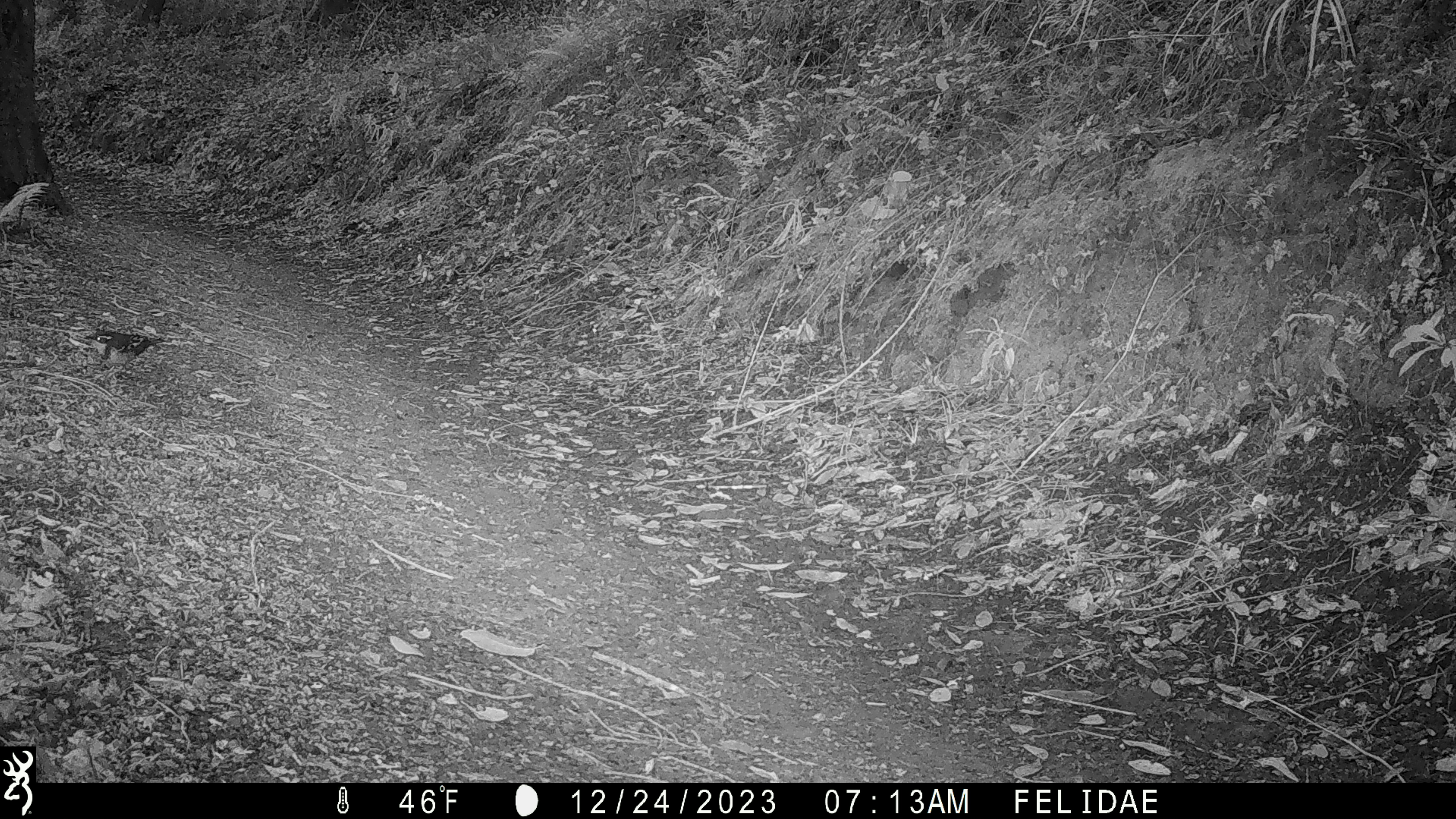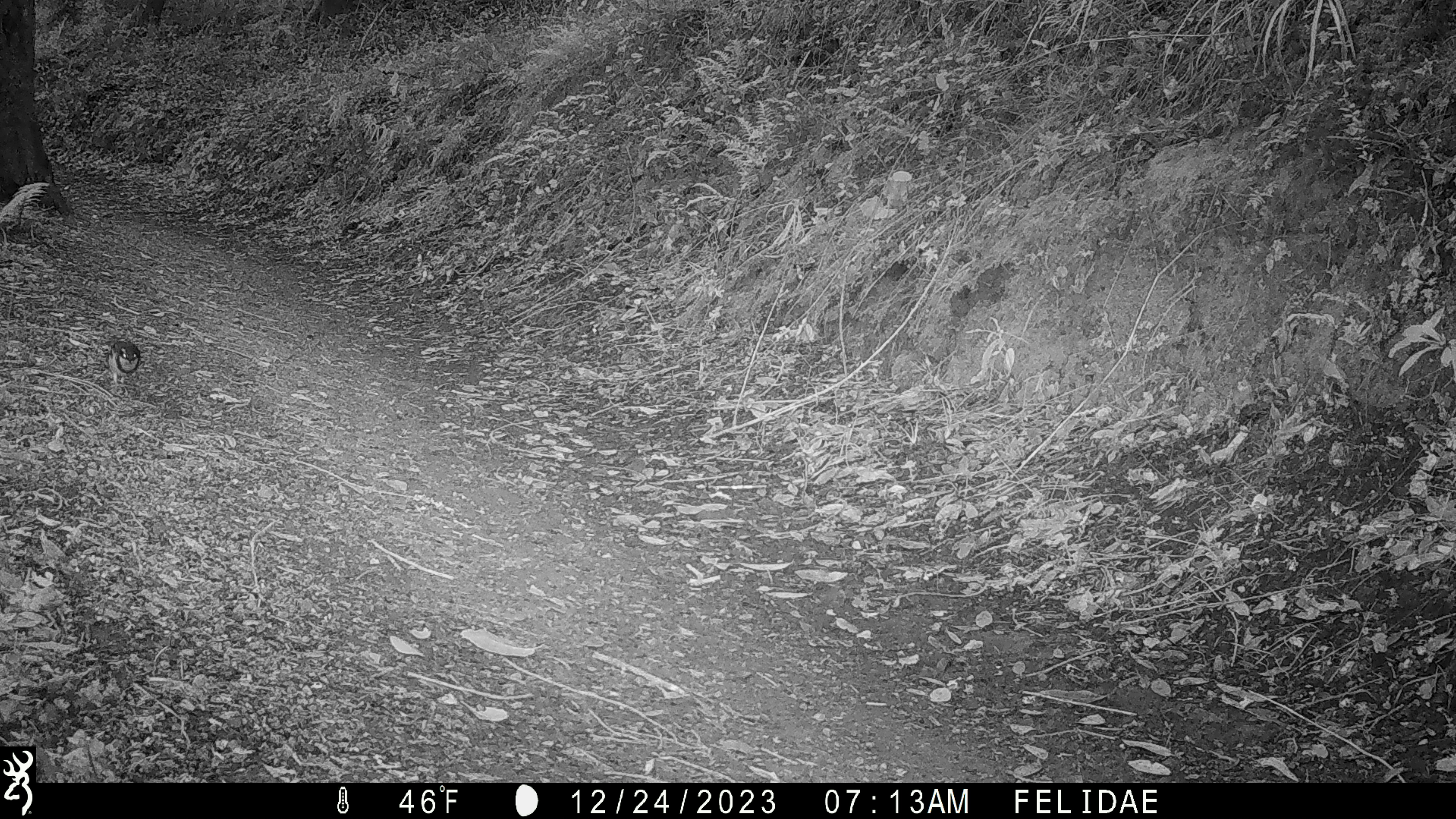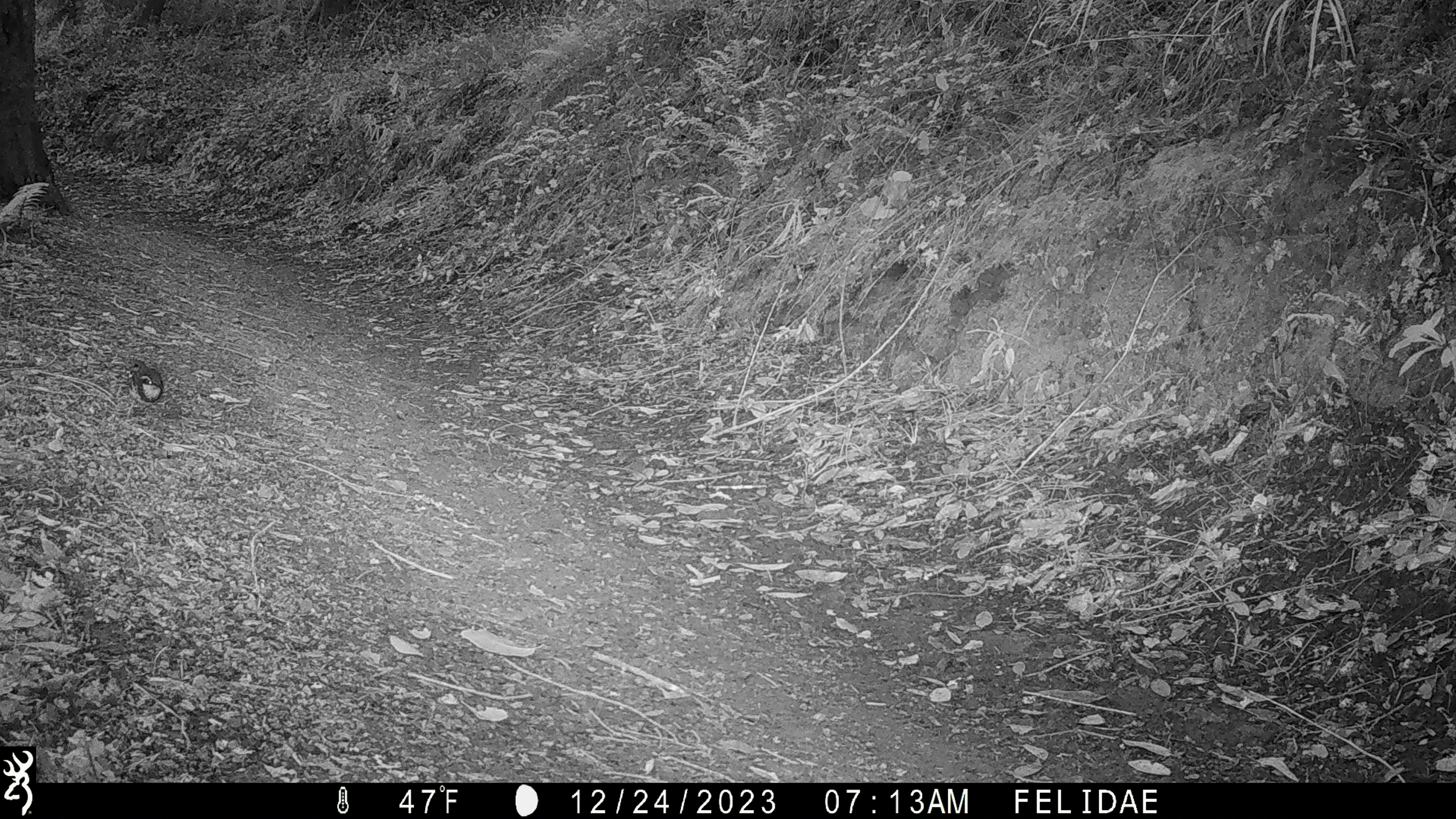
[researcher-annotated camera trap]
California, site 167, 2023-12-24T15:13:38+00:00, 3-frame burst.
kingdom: Animalia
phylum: Chordata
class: Aves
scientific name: Aves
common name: bird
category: unknown bird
Unknown bird (bird) (Aves).